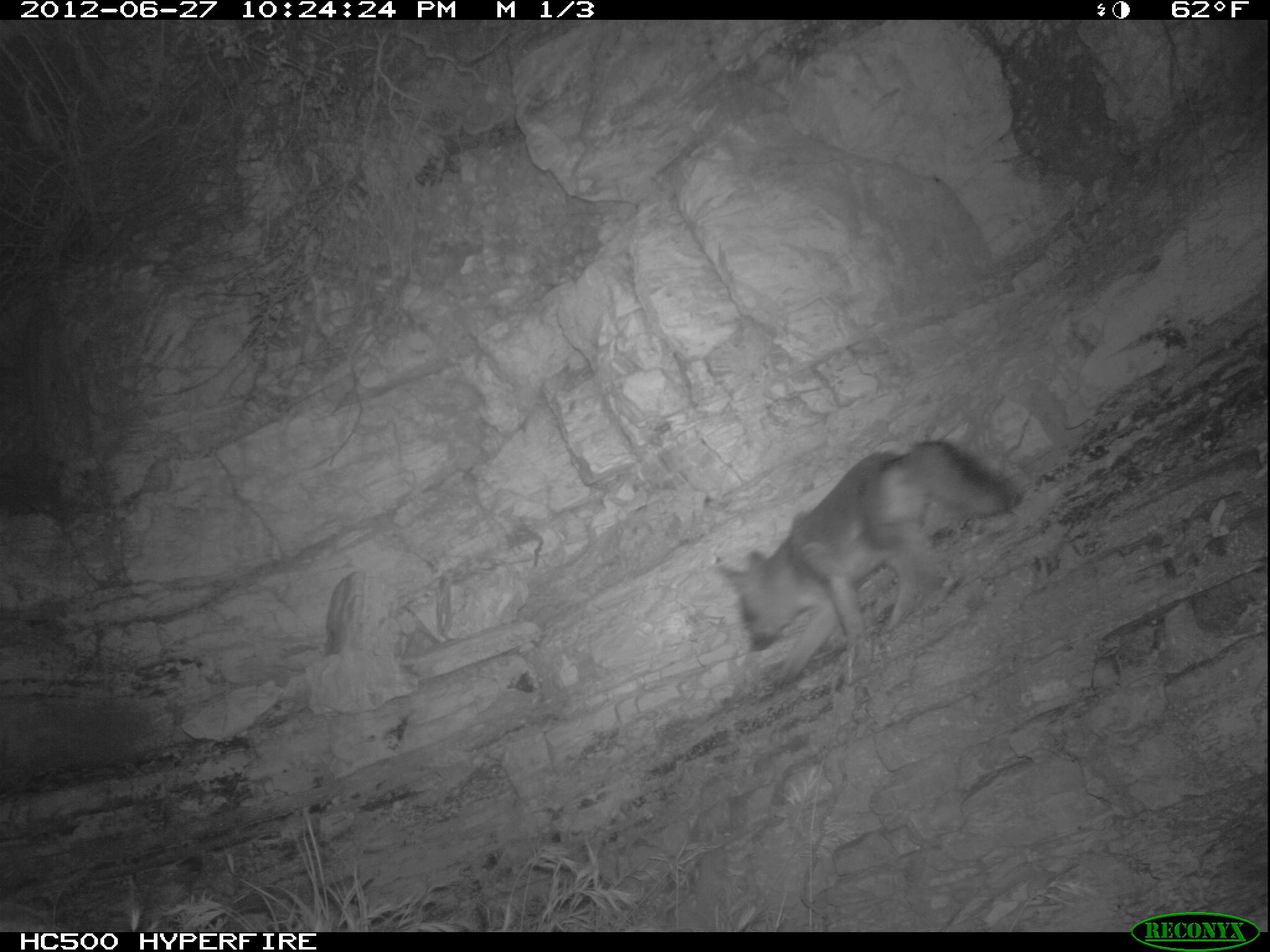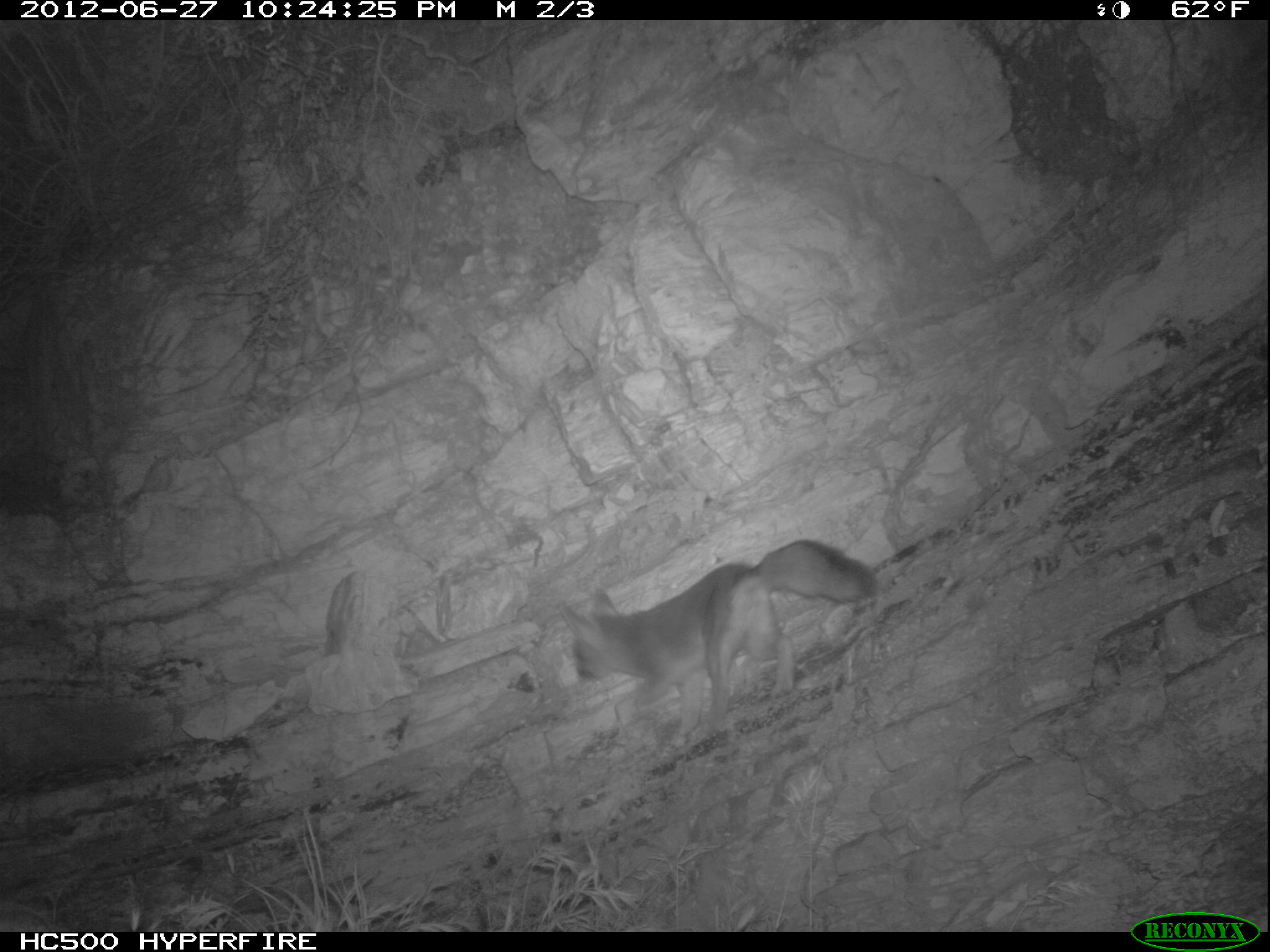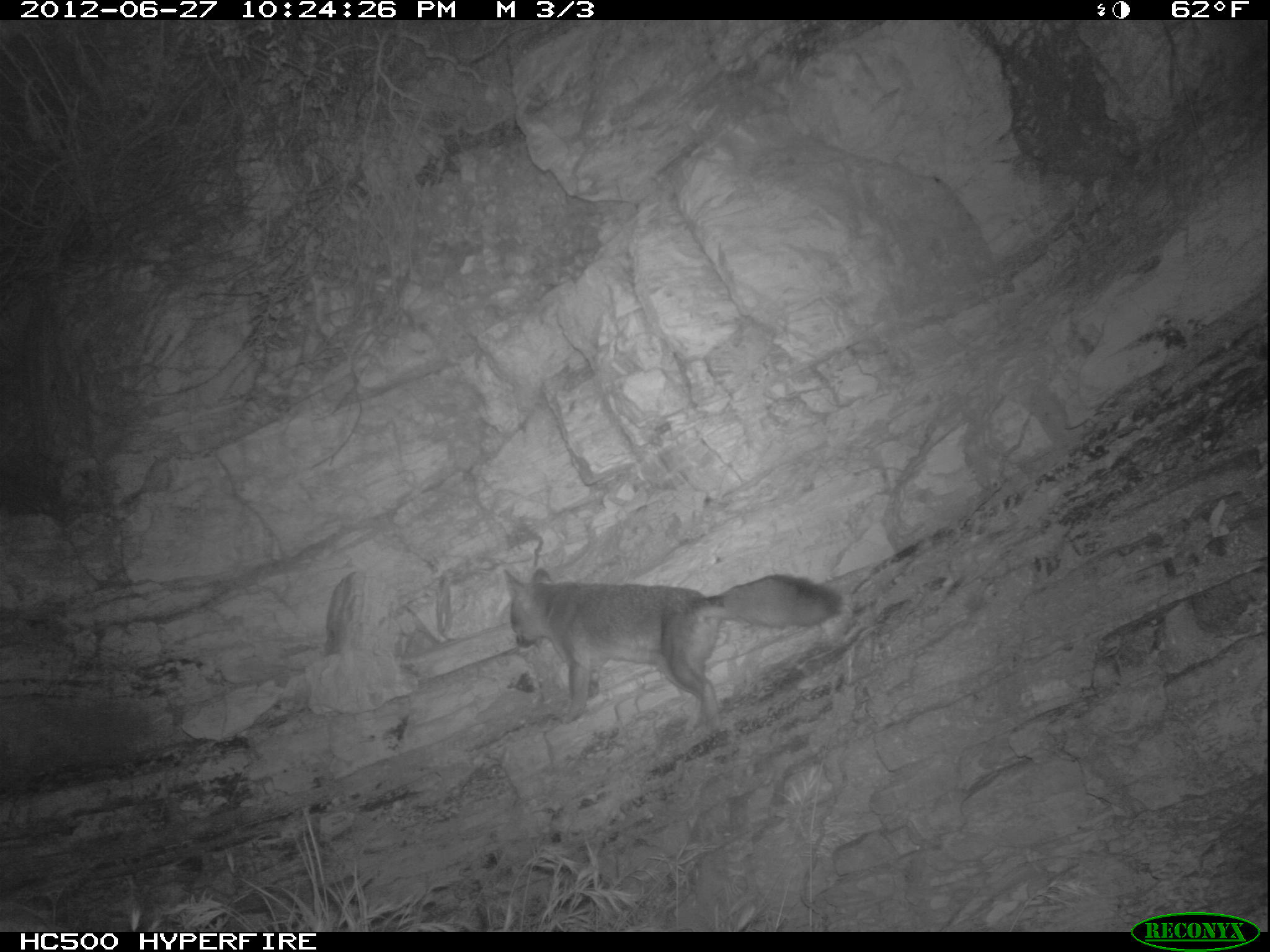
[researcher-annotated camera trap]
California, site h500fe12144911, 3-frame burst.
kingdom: Animalia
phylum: Chordata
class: Mammalia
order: Carnivora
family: Canidae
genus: Urocyon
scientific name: Urocyon littoralis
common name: island fox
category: fox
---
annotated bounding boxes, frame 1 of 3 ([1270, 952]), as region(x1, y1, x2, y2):
fox: region(712, 438, 1023, 687)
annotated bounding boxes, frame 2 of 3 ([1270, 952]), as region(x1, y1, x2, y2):
fox: region(555, 539, 878, 748)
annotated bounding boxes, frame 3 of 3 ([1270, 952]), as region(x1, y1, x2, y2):
fox: region(502, 566, 845, 733)